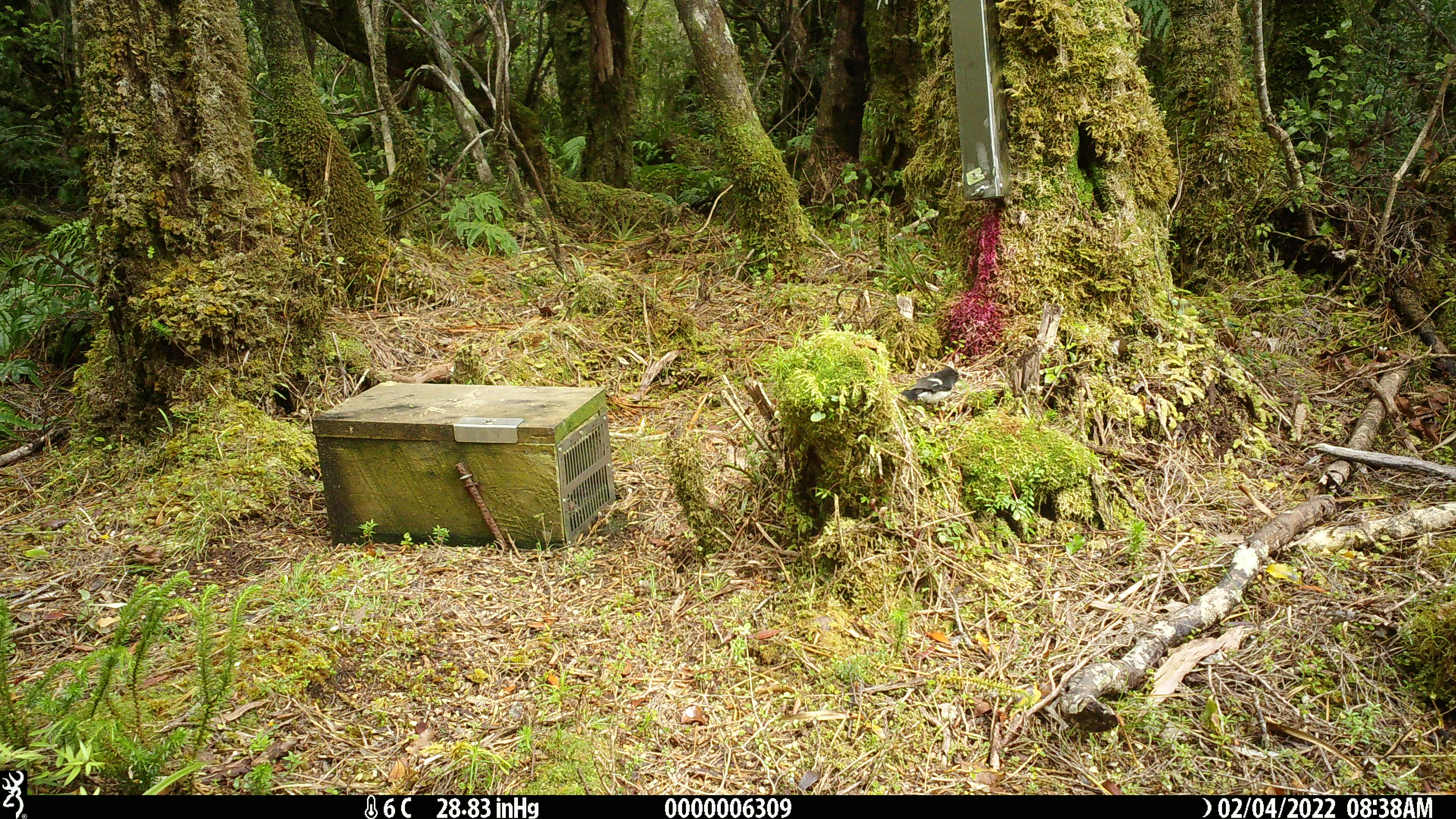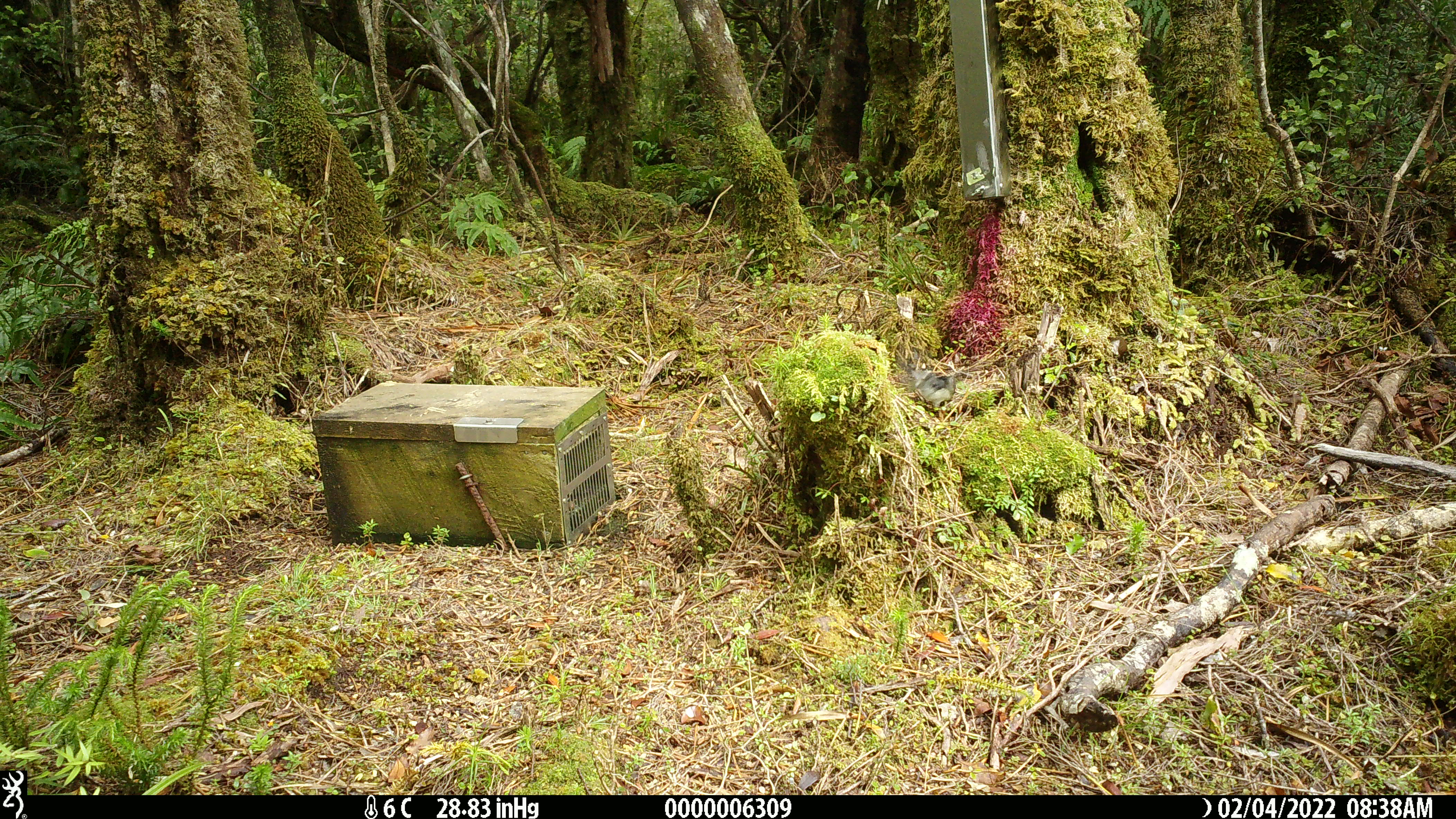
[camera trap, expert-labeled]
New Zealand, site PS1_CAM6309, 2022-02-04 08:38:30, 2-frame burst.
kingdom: Animalia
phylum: Chordata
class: Aves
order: Passeriformes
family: Petroicidae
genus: Petroica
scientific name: Petroica macrocephala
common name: tomtit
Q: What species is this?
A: Tomtit (Petroica macrocephala).